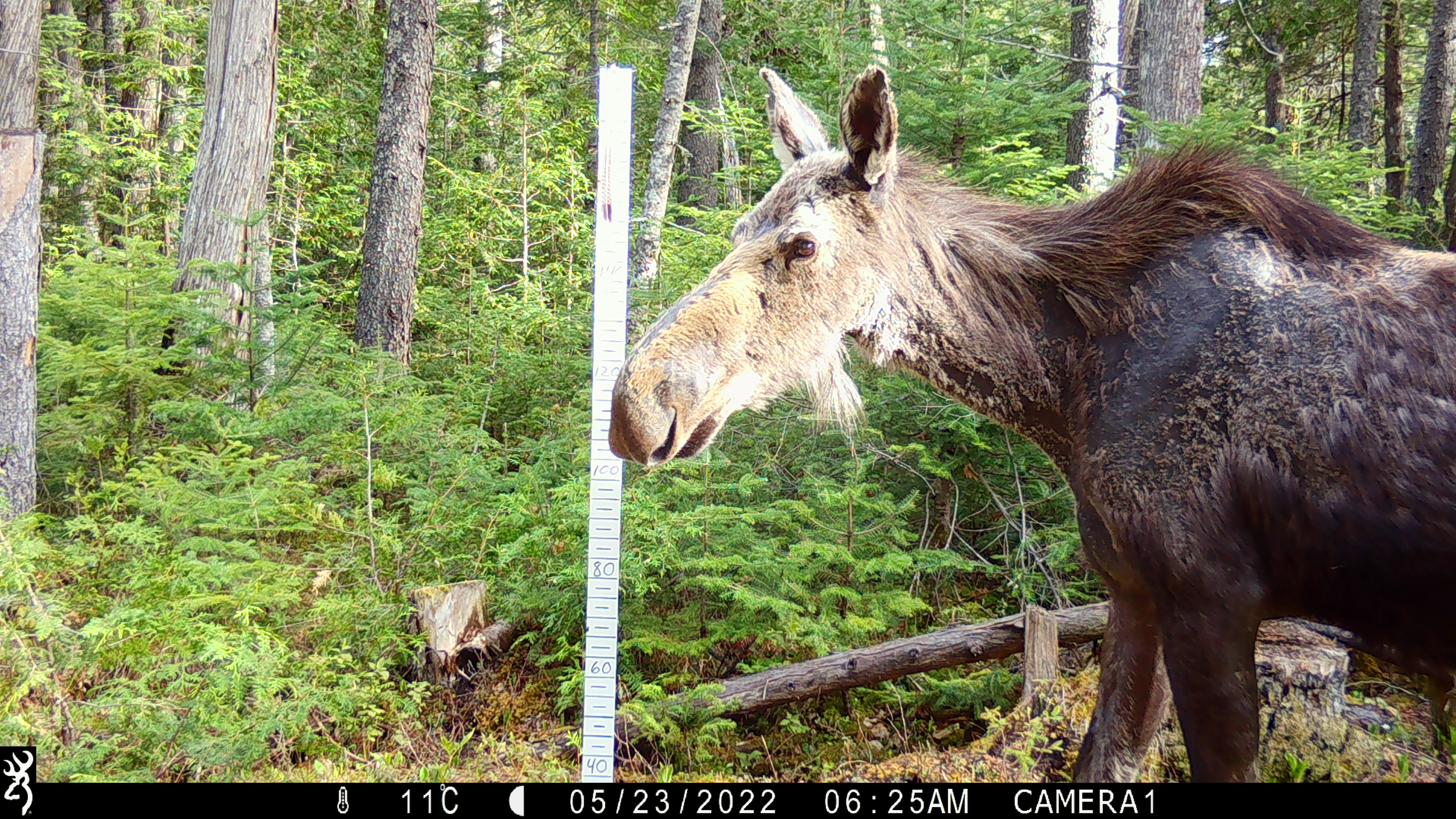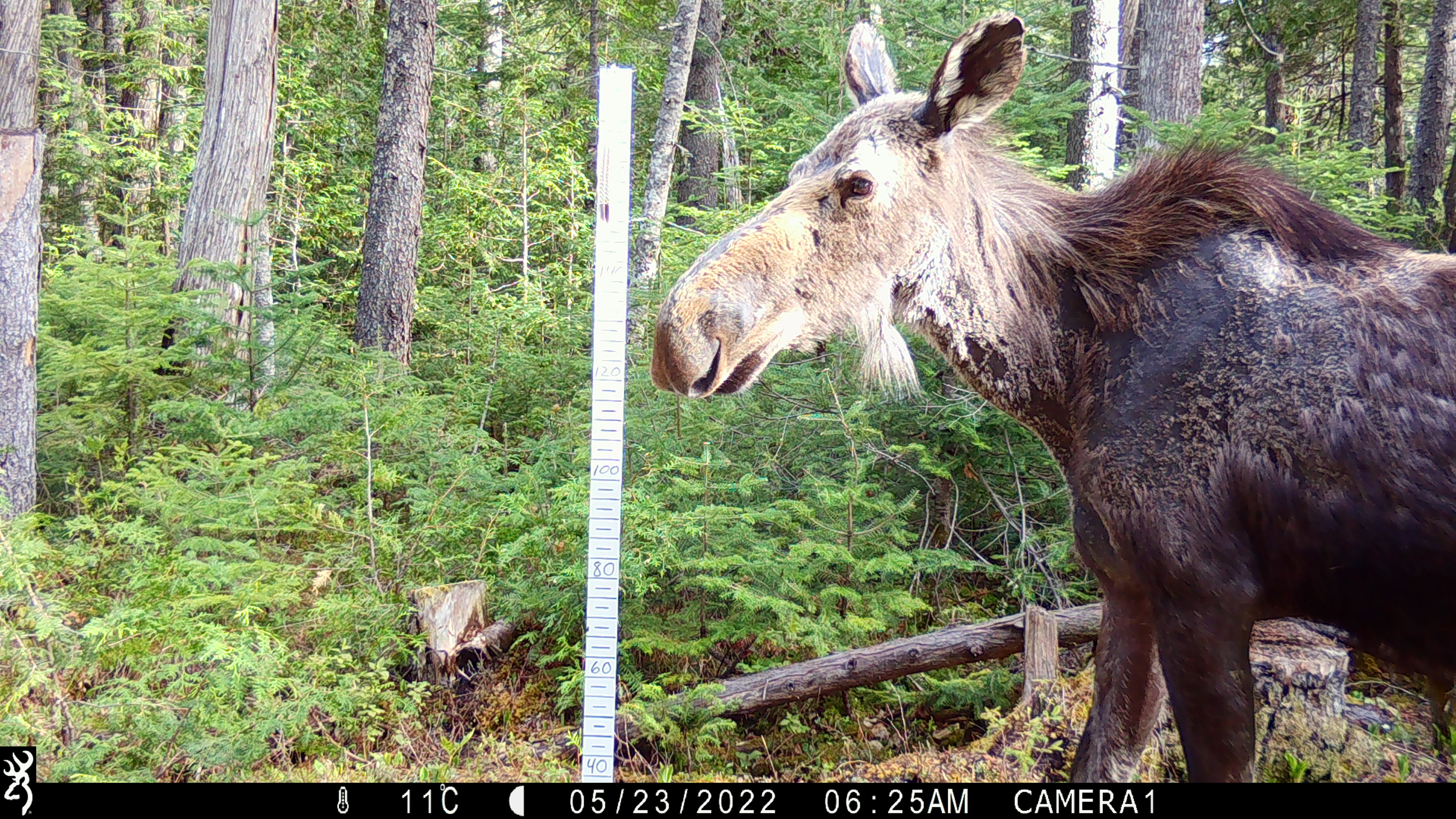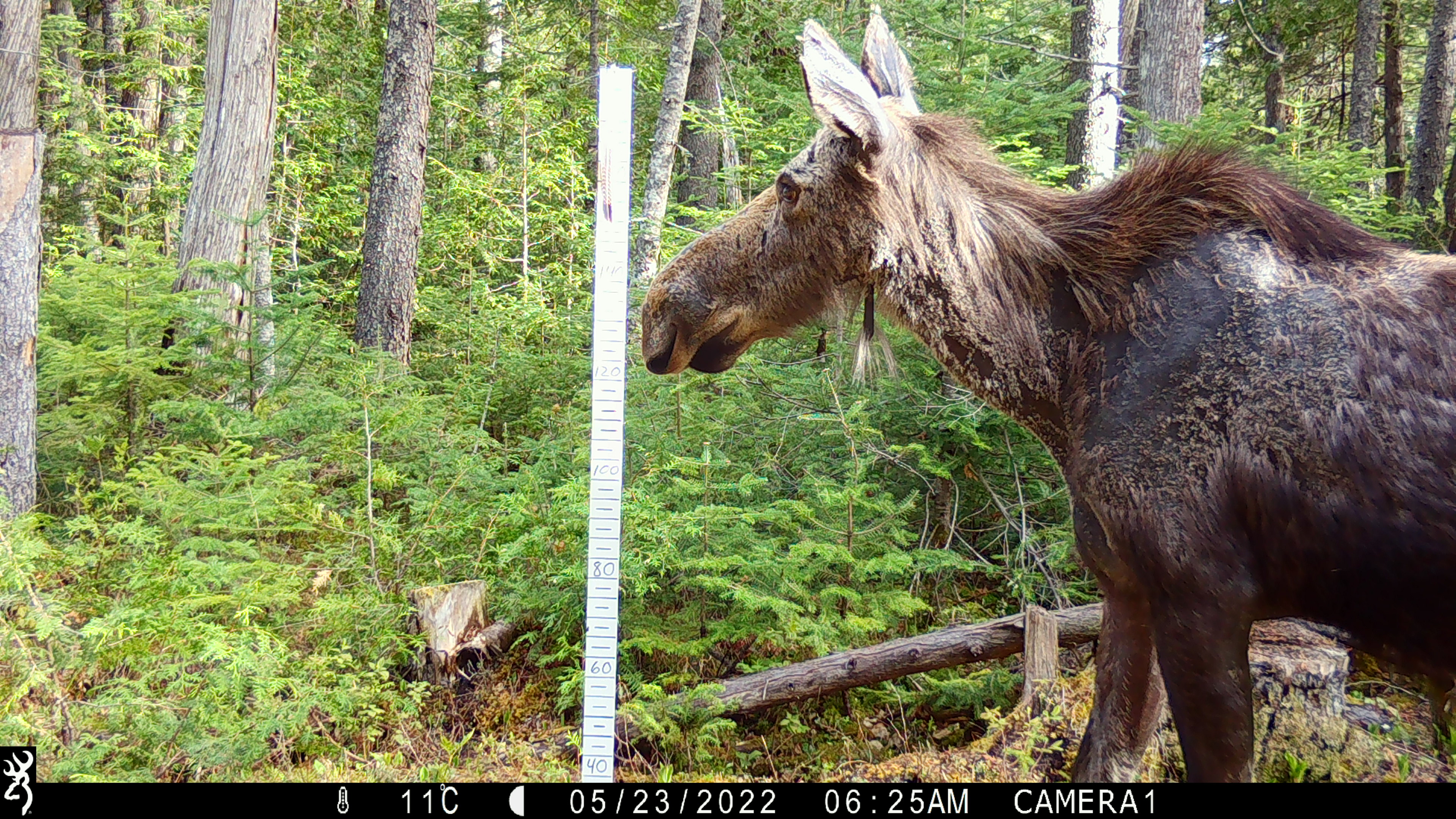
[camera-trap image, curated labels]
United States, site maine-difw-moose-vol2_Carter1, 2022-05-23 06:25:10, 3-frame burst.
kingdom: Animalia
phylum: Chordata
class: Mammalia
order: Artiodactyla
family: Cervidae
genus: Alces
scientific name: Alces alces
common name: moose